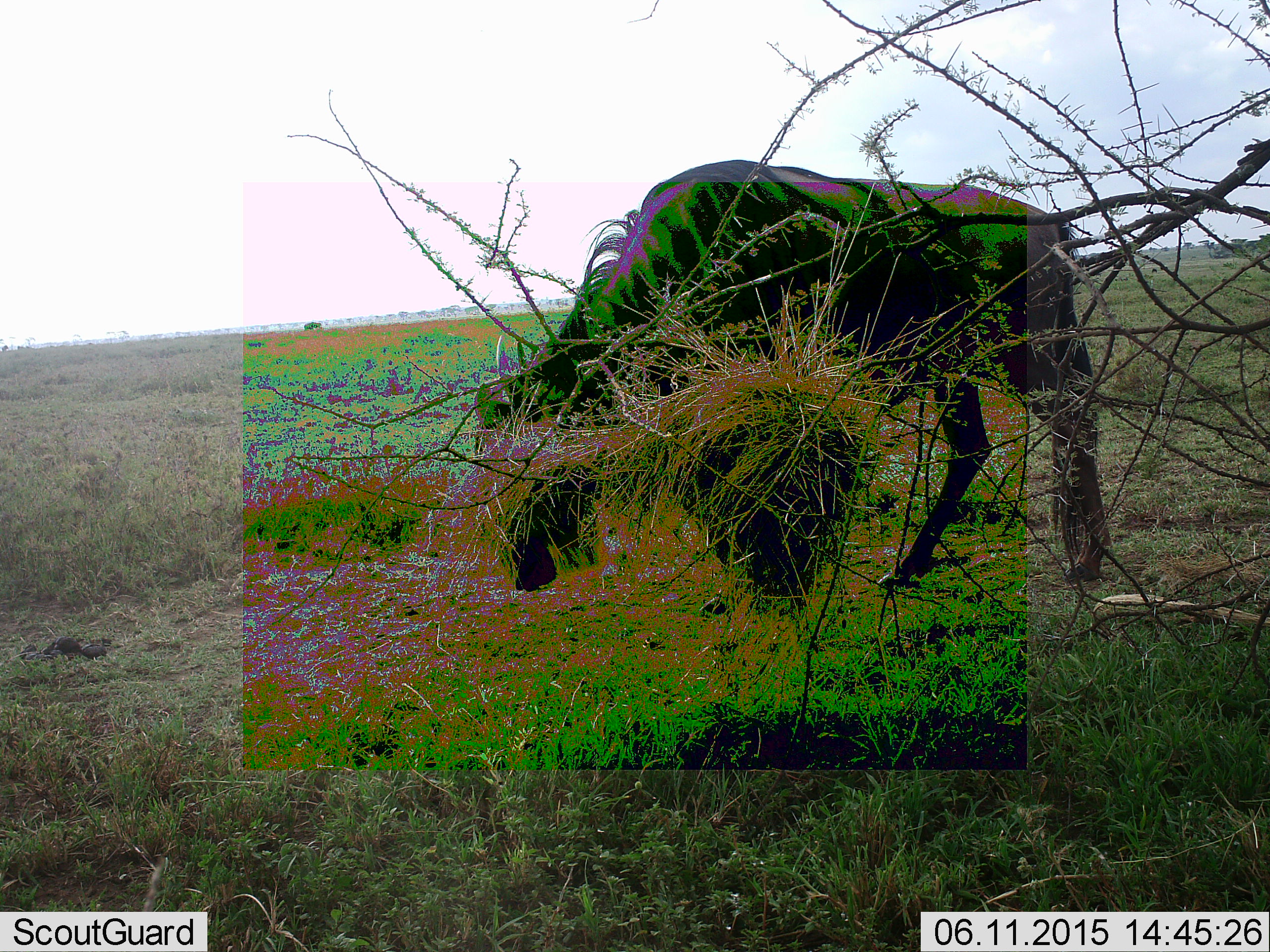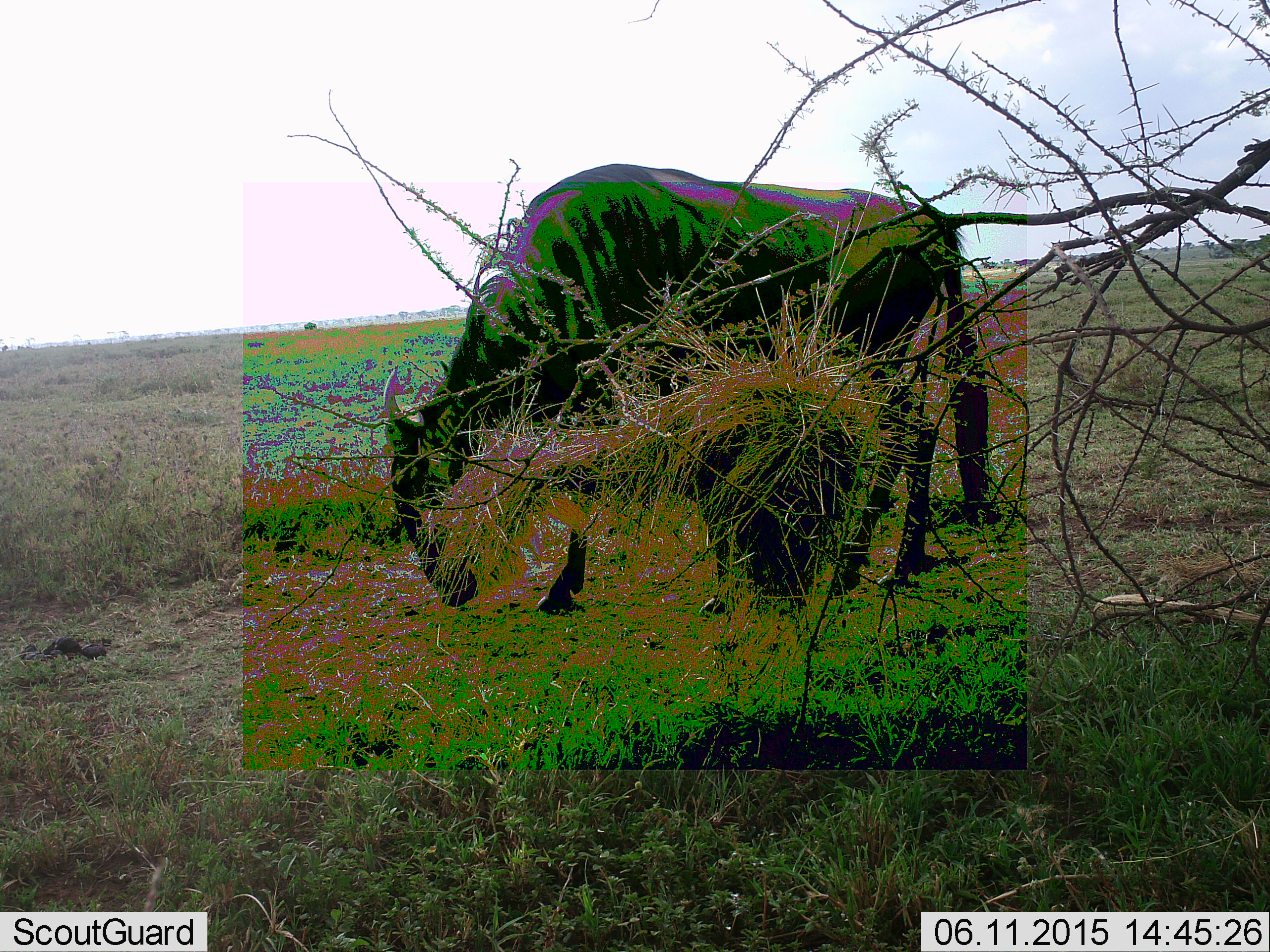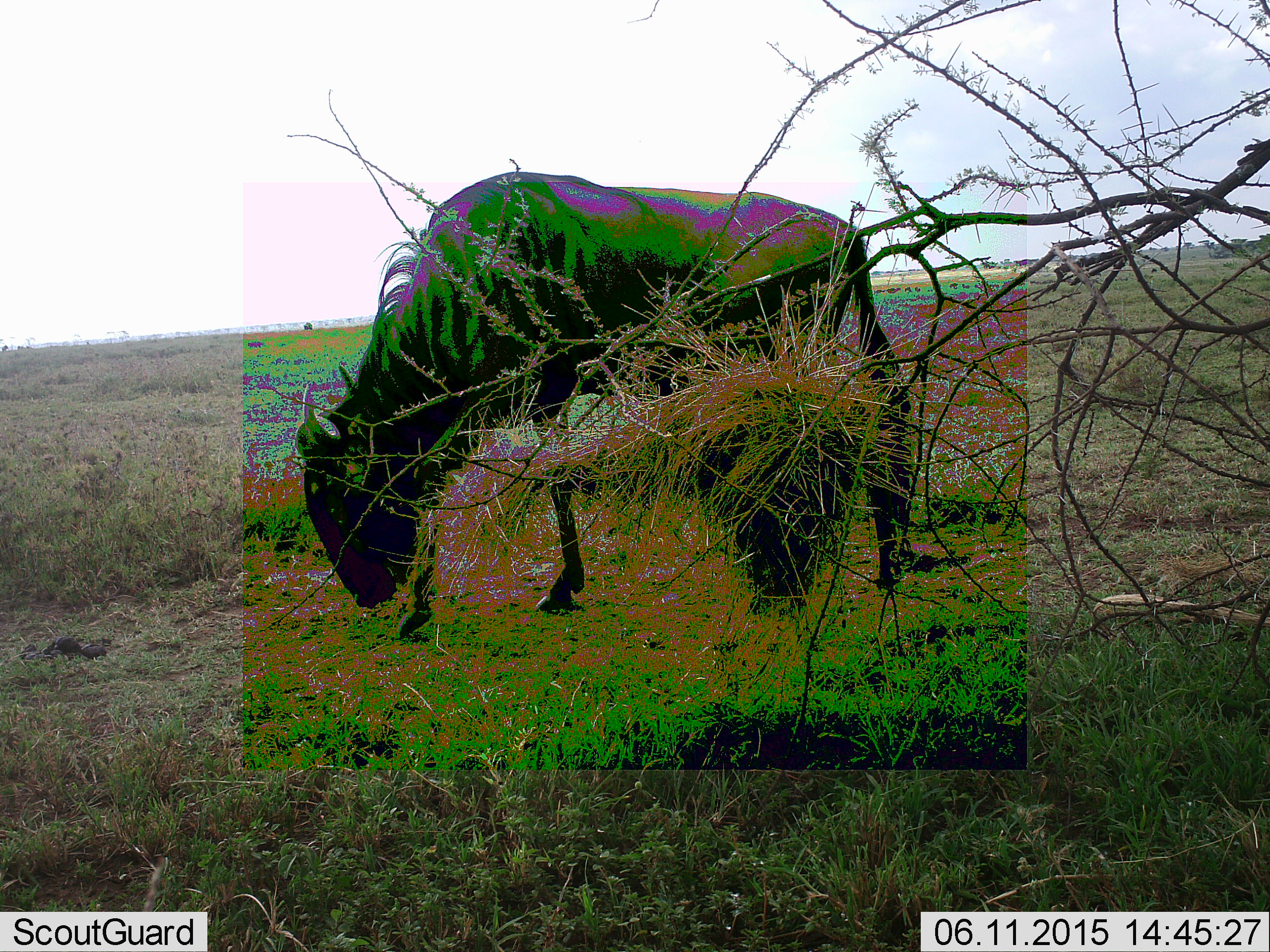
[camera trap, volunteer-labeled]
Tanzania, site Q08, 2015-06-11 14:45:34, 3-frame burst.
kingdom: Animalia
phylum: Chordata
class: Mammalia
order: Artiodactyla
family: Bovidae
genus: Connochaetes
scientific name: Connochaetes taurinus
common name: blue wildebeest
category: wildebeest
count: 1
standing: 20%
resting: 0%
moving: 40%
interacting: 0%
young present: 0%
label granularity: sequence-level